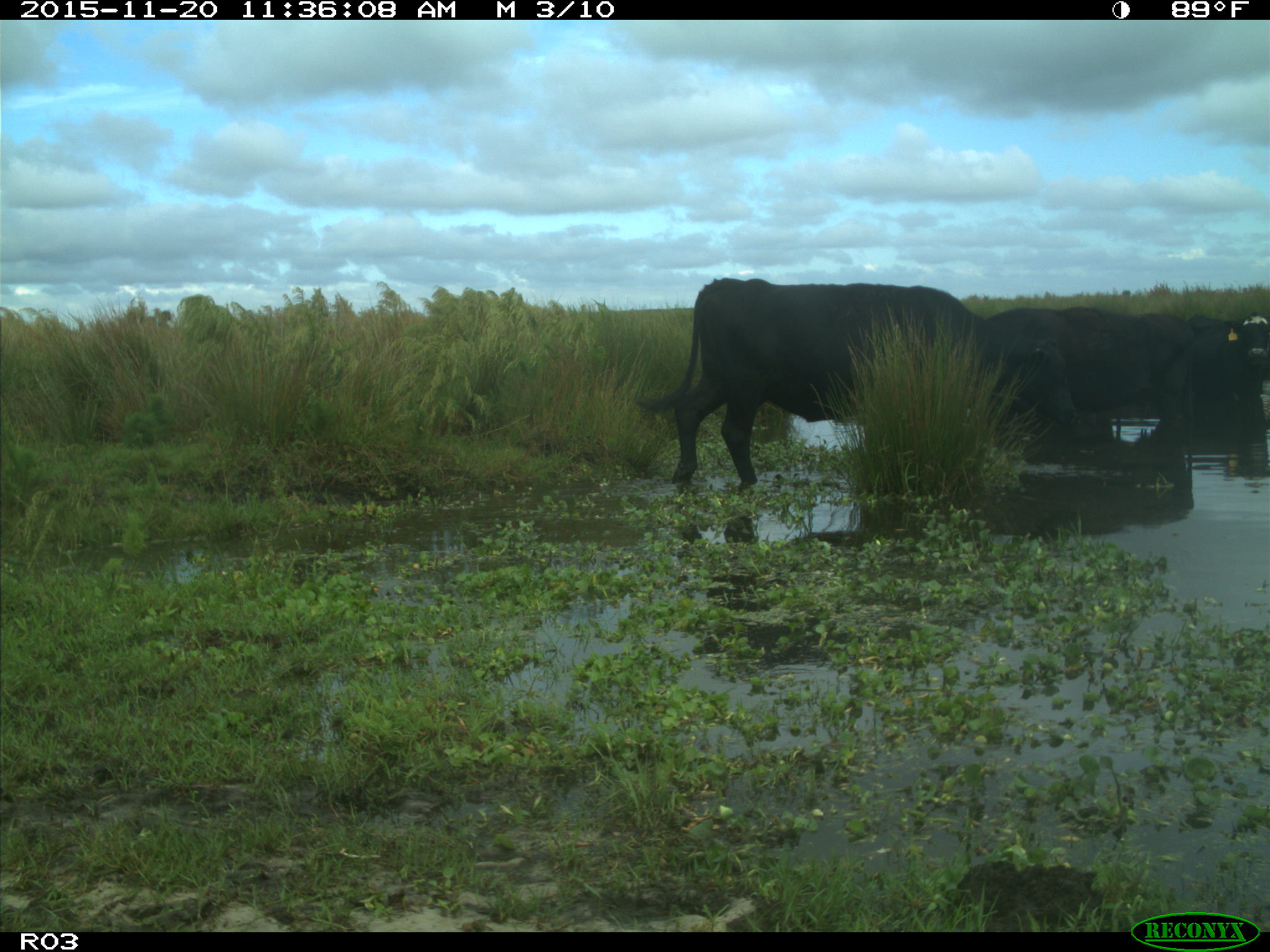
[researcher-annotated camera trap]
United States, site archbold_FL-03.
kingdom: Animalia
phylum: Chordata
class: Mammalia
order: Artiodactyla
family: Bovidae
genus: Bos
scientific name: Bos taurus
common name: domestic cow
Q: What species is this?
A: Bos taurus (domestic cow).